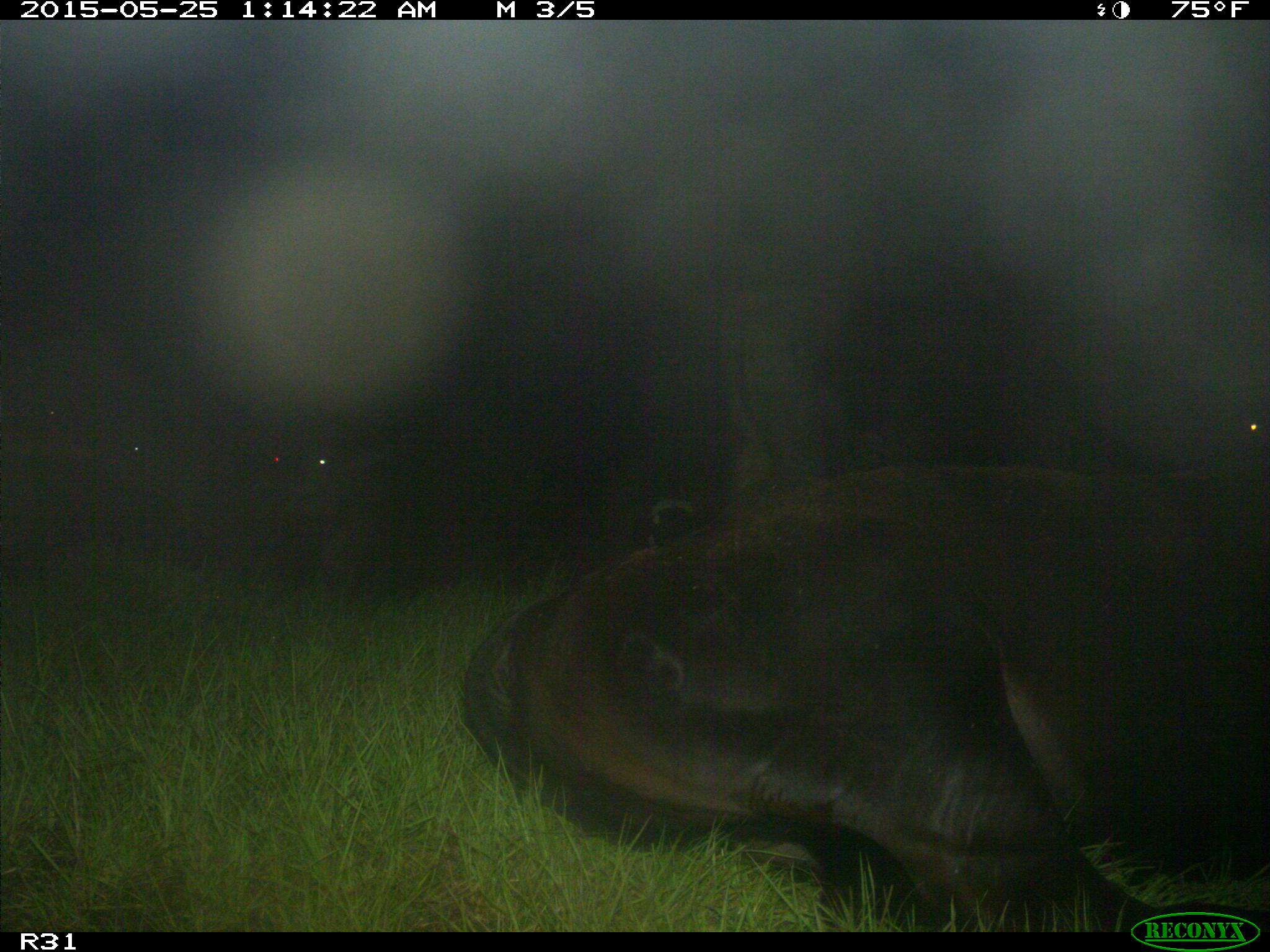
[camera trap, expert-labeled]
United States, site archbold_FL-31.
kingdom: Animalia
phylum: Chordata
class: Mammalia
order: Artiodactyla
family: Bovidae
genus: Bos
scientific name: Bos taurus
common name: domestic cow